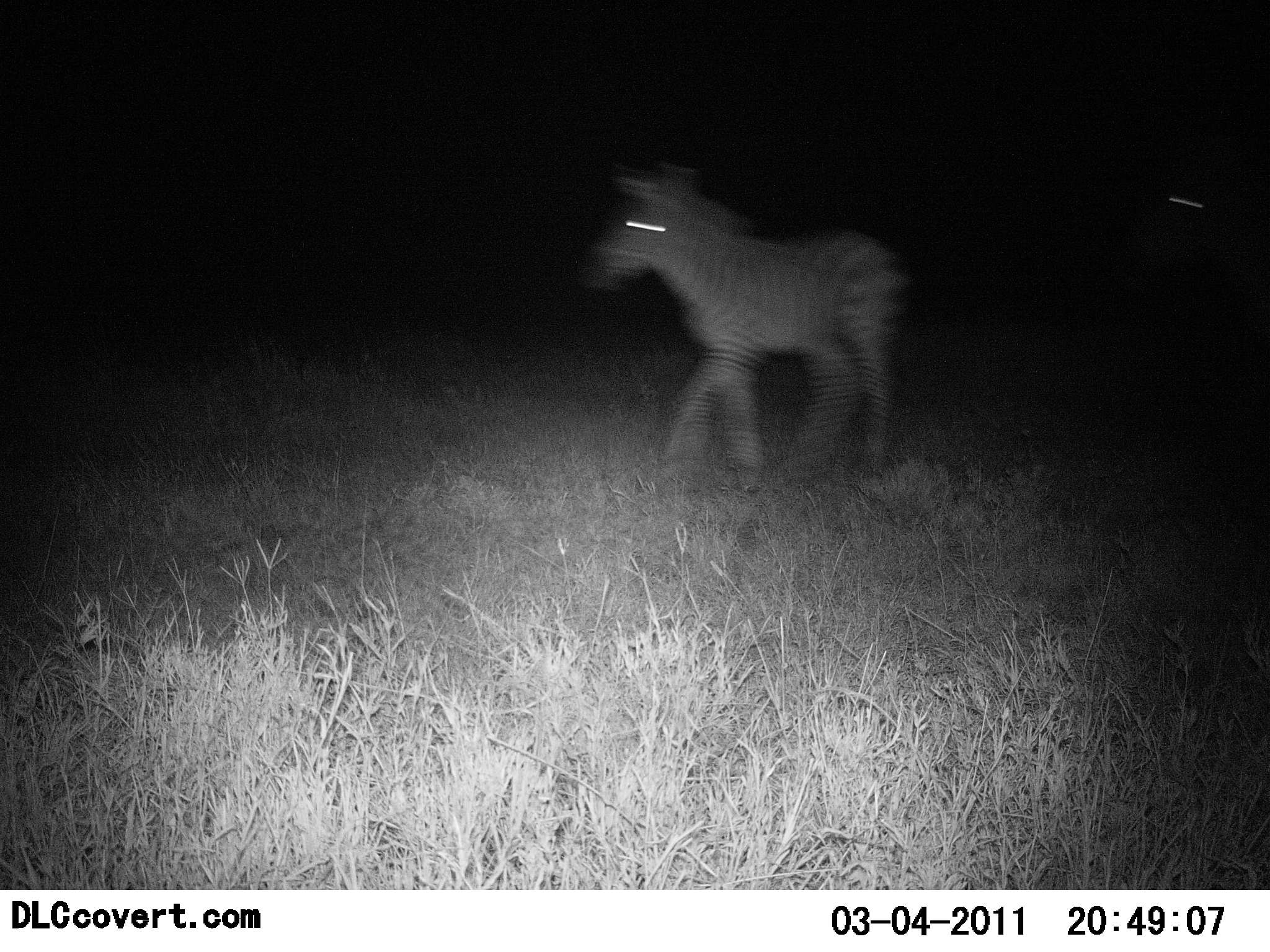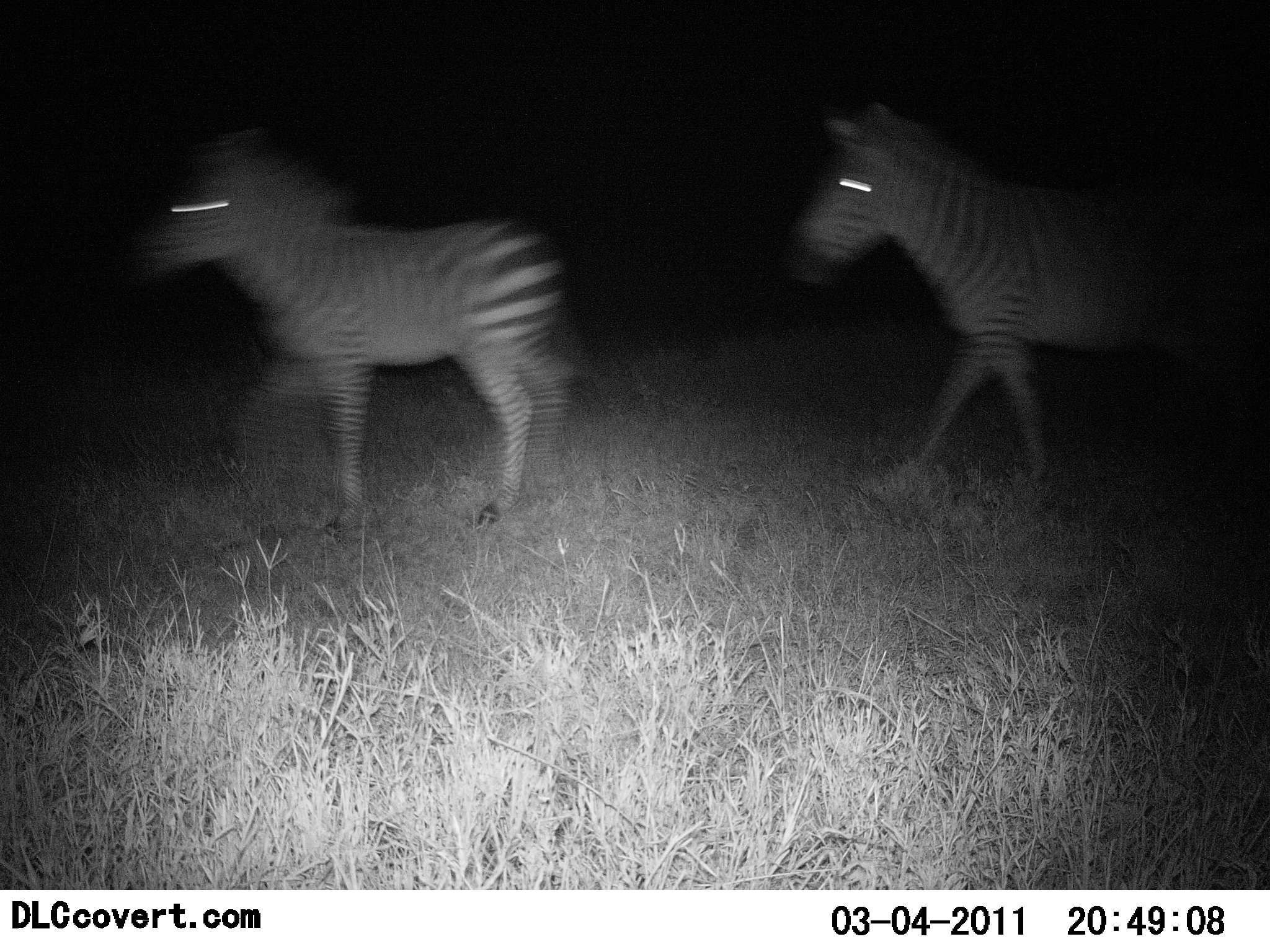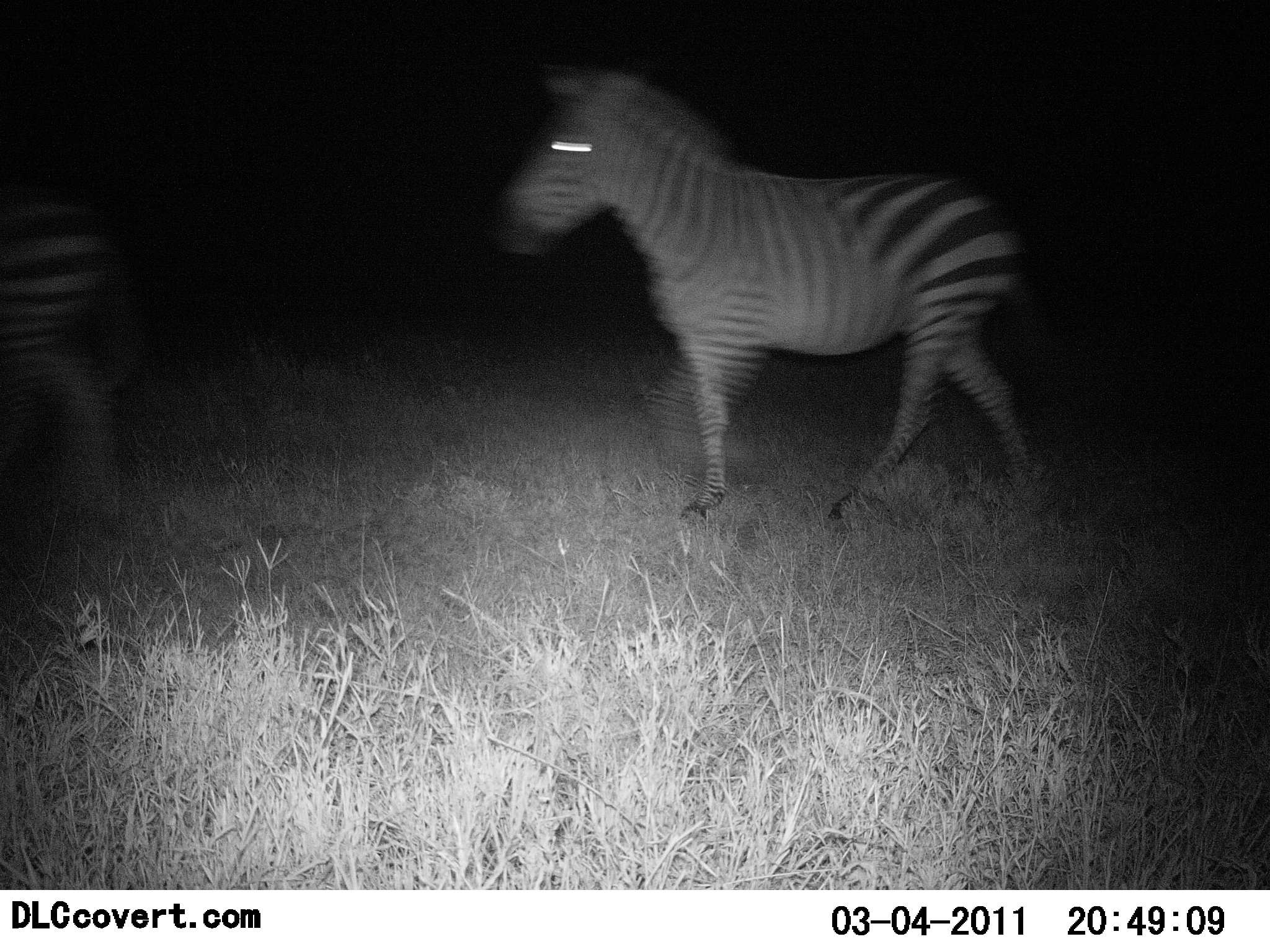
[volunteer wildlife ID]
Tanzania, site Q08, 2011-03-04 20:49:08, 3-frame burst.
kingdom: Animalia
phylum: Chordata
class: Mammalia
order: Perissodactyla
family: Equidae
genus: Equus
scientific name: Equus quagga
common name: plains zebra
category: zebra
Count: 2.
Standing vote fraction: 0%.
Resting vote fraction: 0%.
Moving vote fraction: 100%.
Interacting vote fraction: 0%.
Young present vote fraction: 23%.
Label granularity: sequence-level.